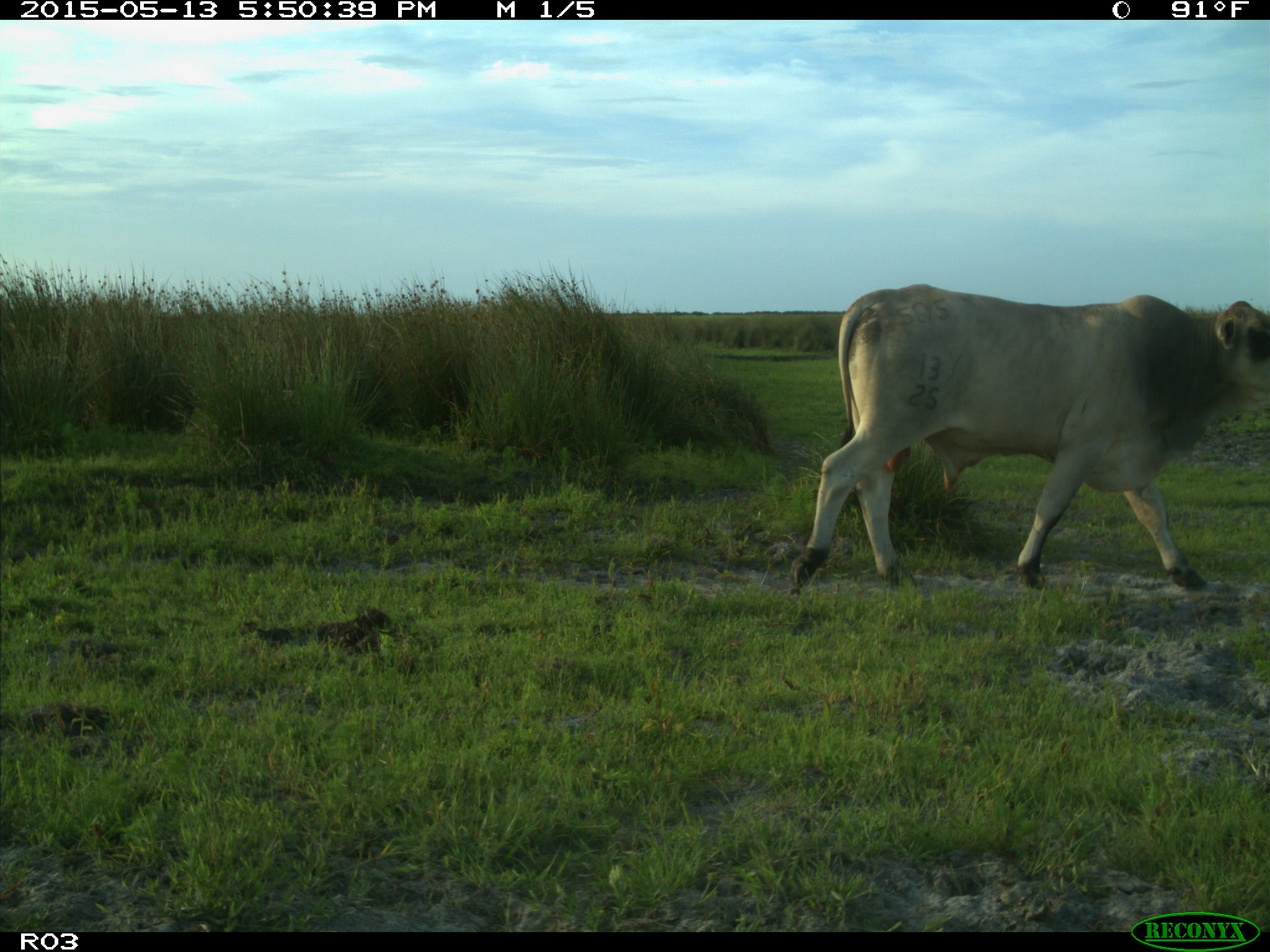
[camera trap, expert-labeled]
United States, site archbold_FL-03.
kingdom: Animalia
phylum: Chordata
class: Mammalia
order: Artiodactyla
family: Bovidae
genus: Bos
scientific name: Bos taurus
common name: domestic cow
Bos taurus (domestic cow).